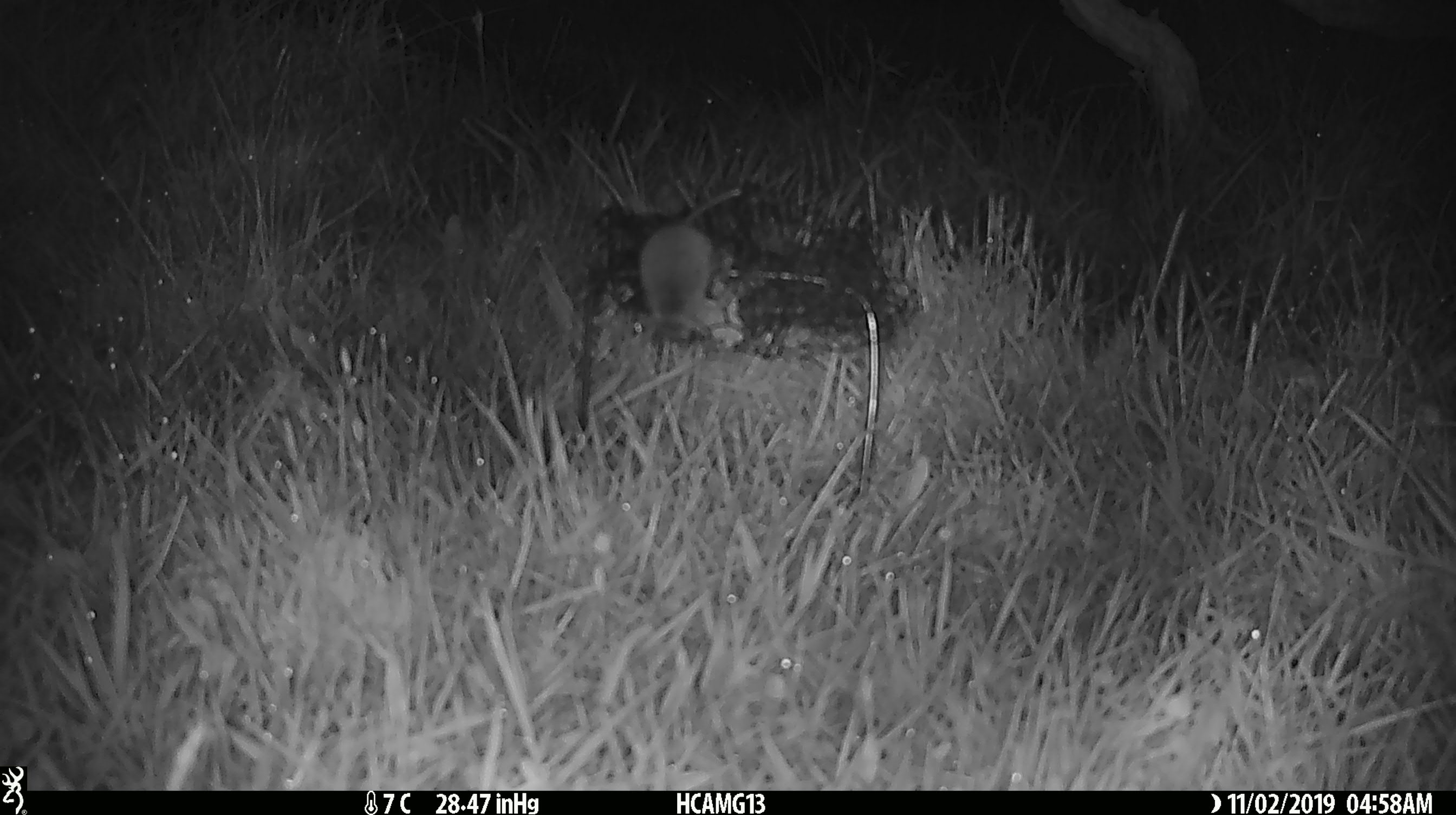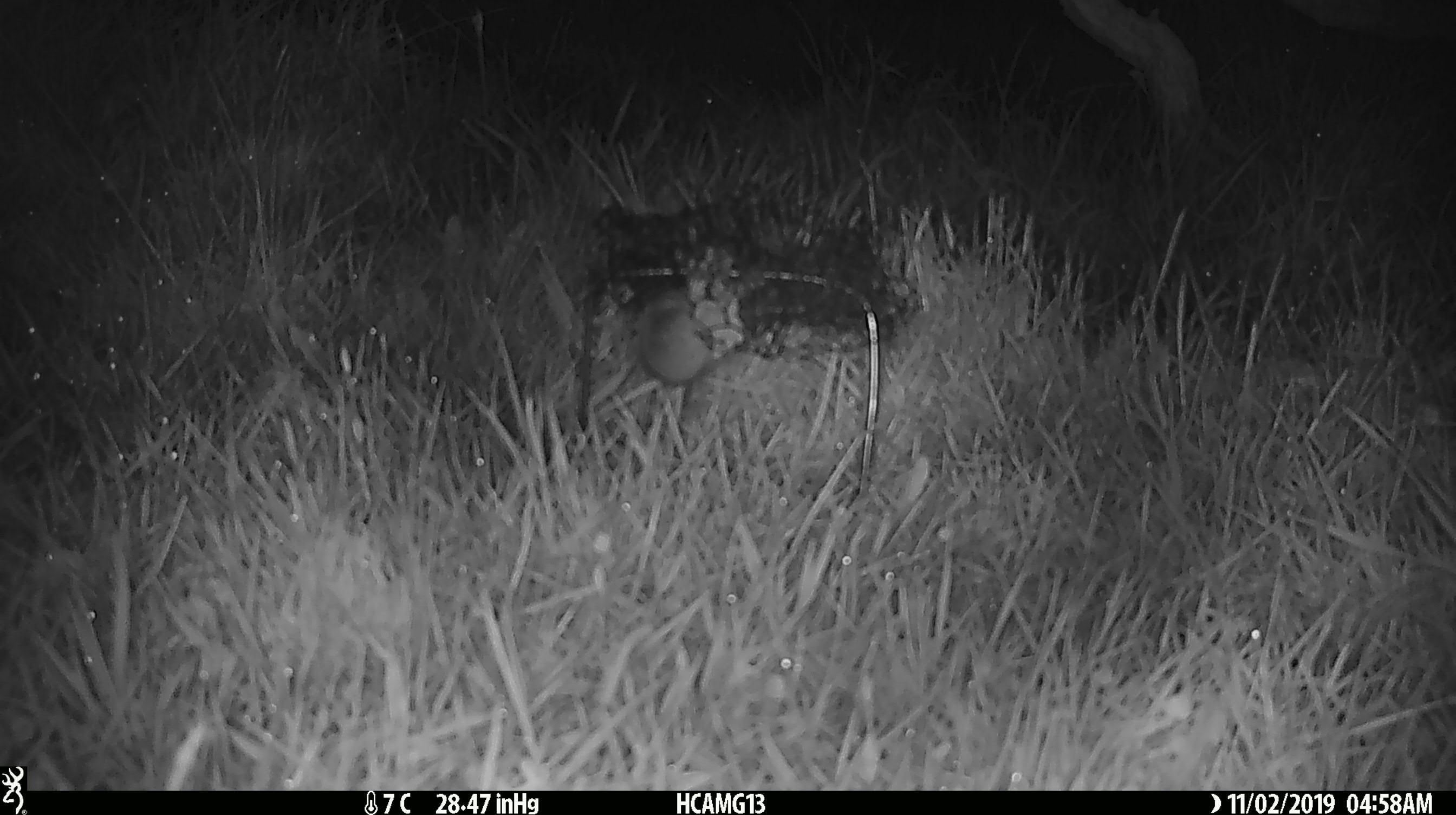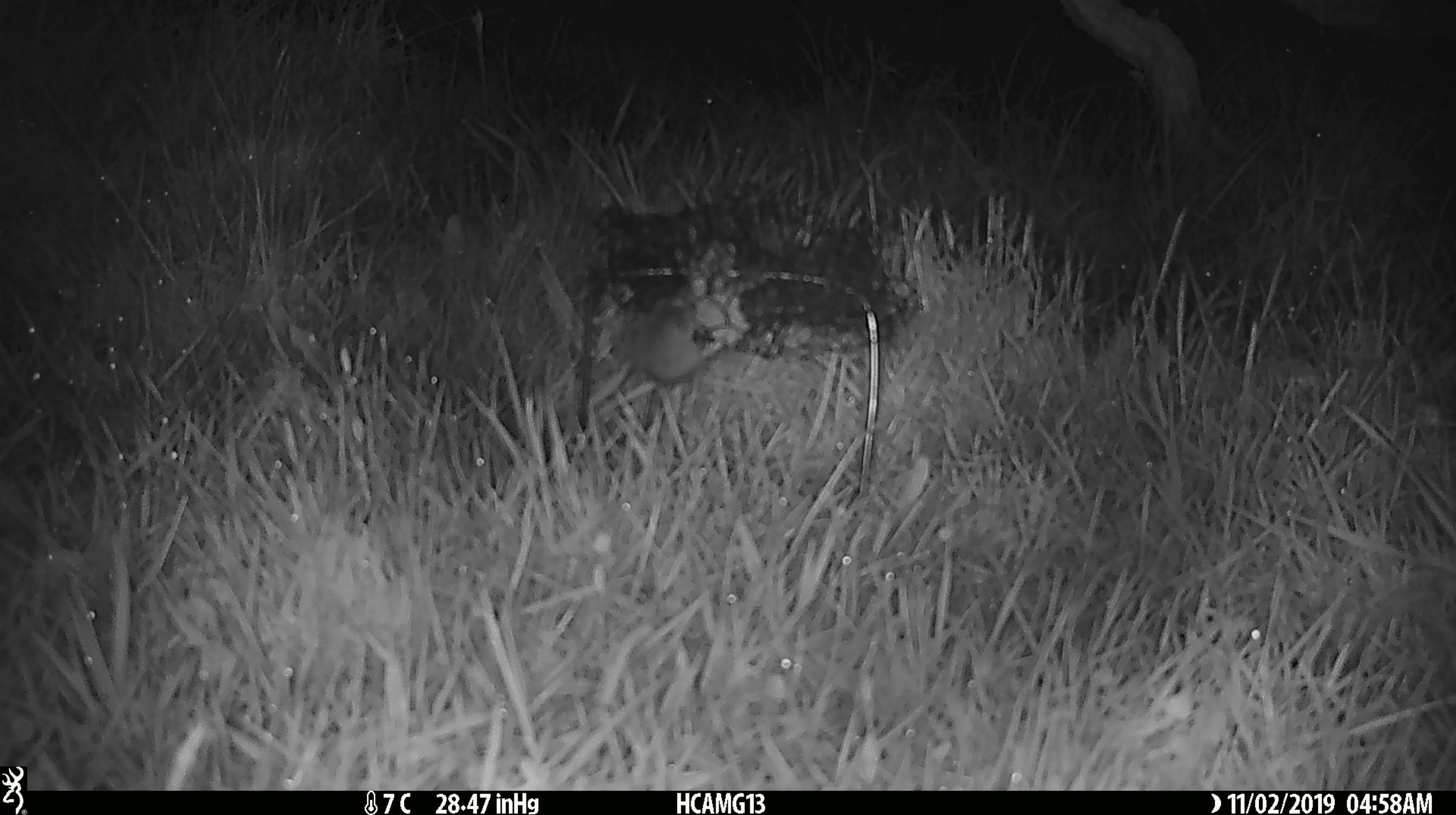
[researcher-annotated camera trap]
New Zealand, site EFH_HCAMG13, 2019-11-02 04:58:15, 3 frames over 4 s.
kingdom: Animalia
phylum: Chordata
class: Mammalia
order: Rodentia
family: Muridae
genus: Mus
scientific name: Mus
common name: mouse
Mouse (Mus).